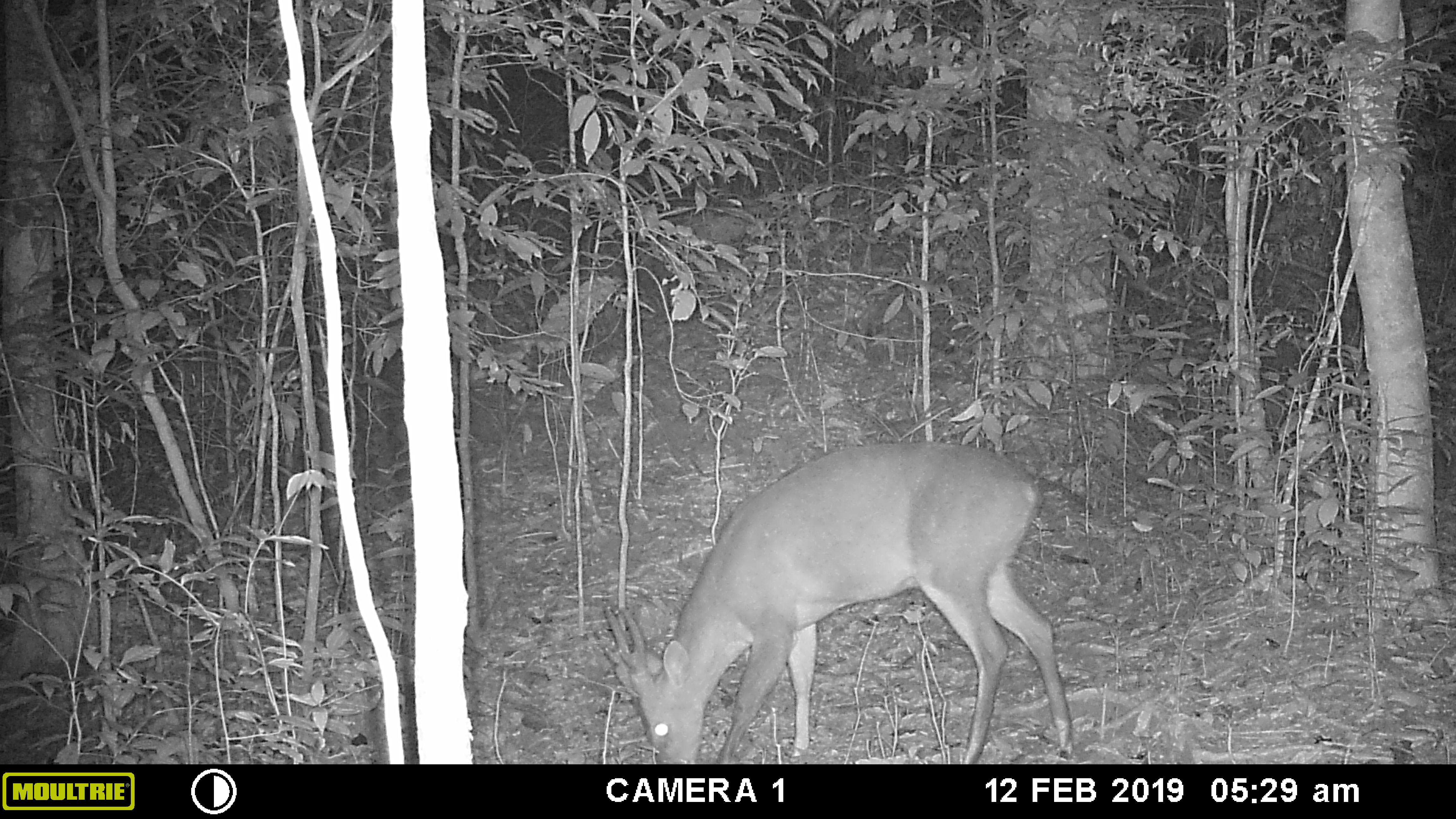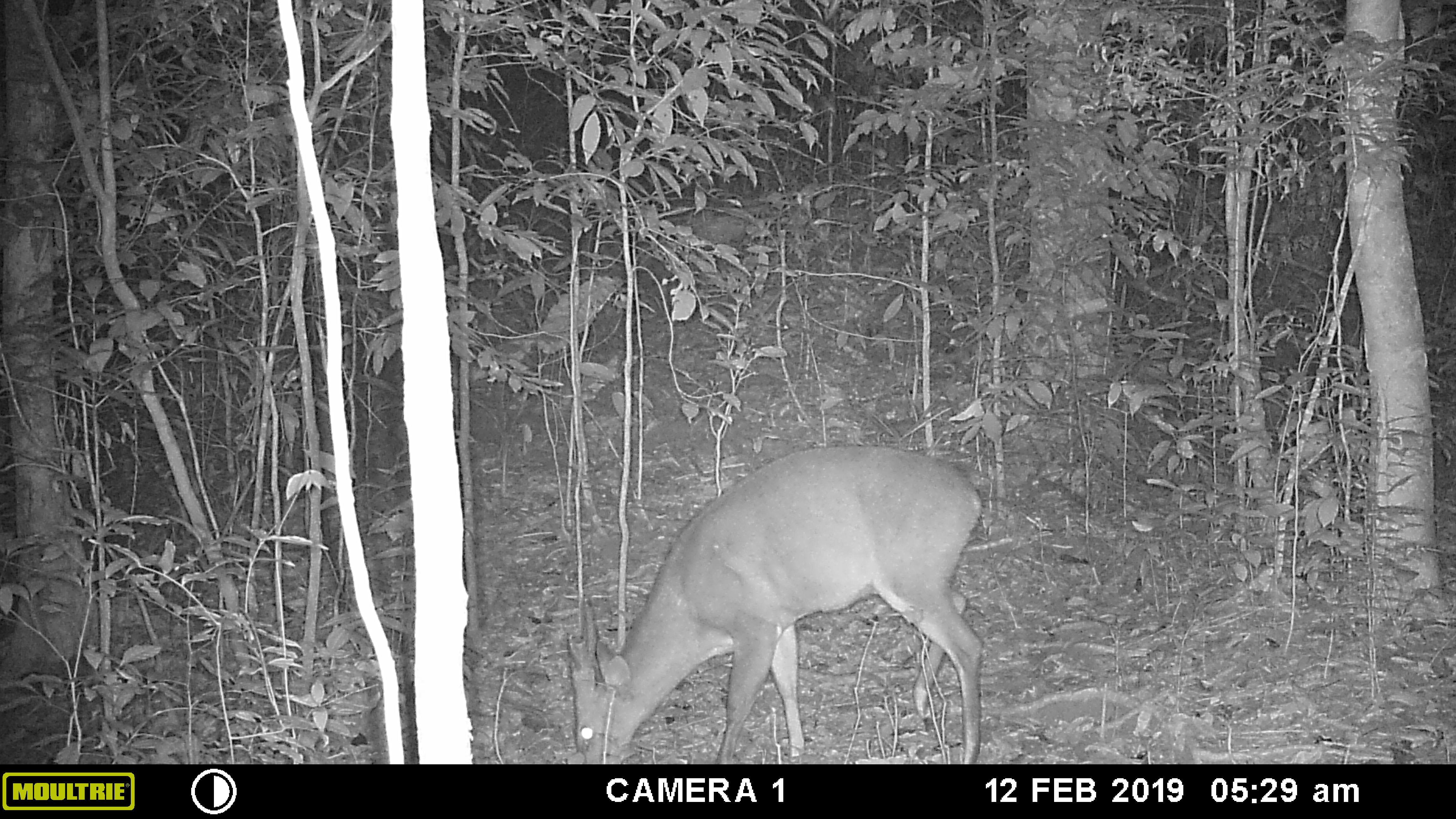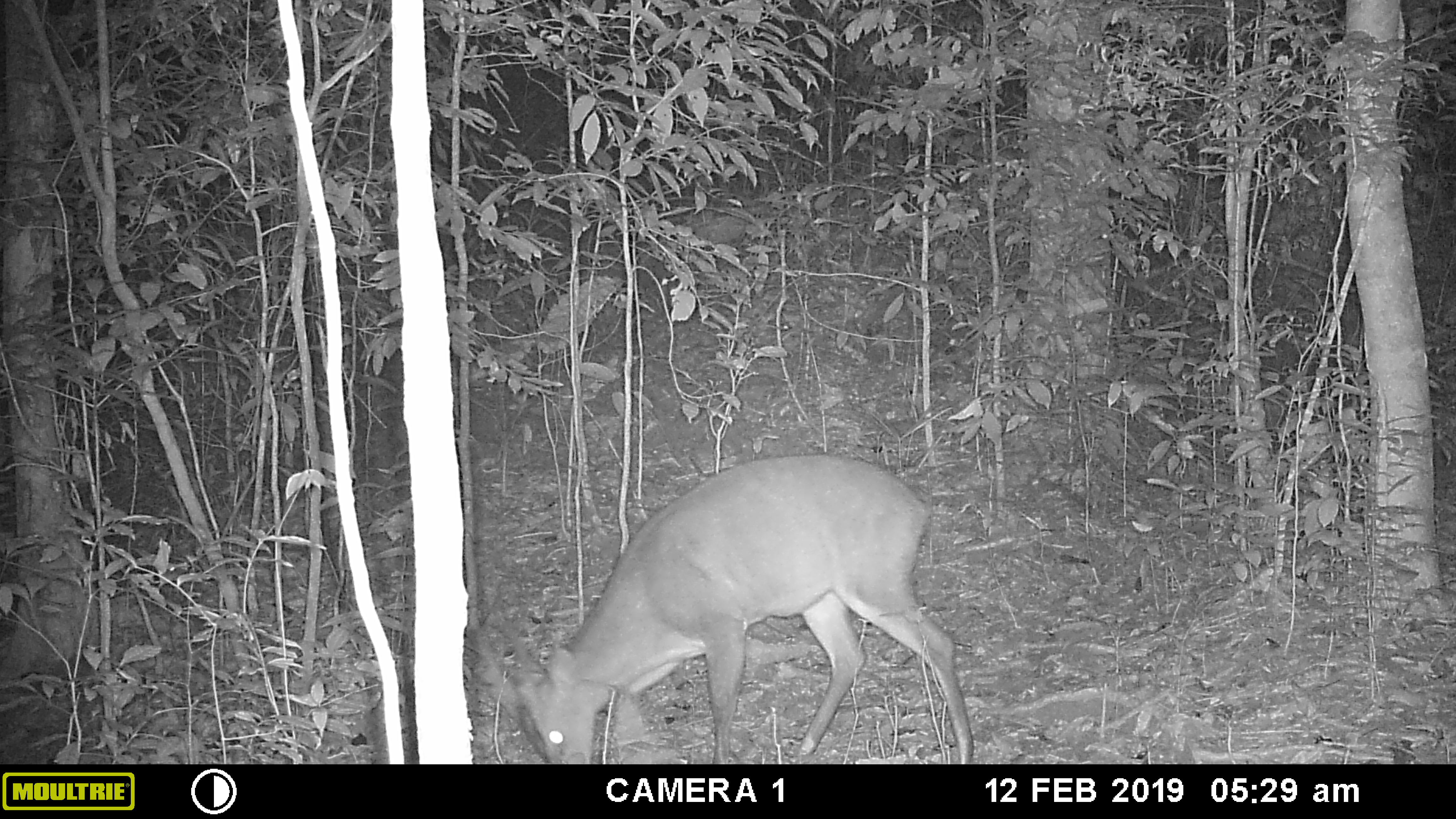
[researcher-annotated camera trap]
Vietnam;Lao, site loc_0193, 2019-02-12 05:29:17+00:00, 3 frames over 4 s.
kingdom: Animalia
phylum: Chordata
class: Mammalia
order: Artiodactyla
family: Cervidae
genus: Muntiacus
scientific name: Muntiacus vuquangensis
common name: large-antlered muntjac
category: large antlered muntjac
Large antlered muntjac (large-antlered muntjac) (Muntiacus vuquangensis). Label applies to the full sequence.